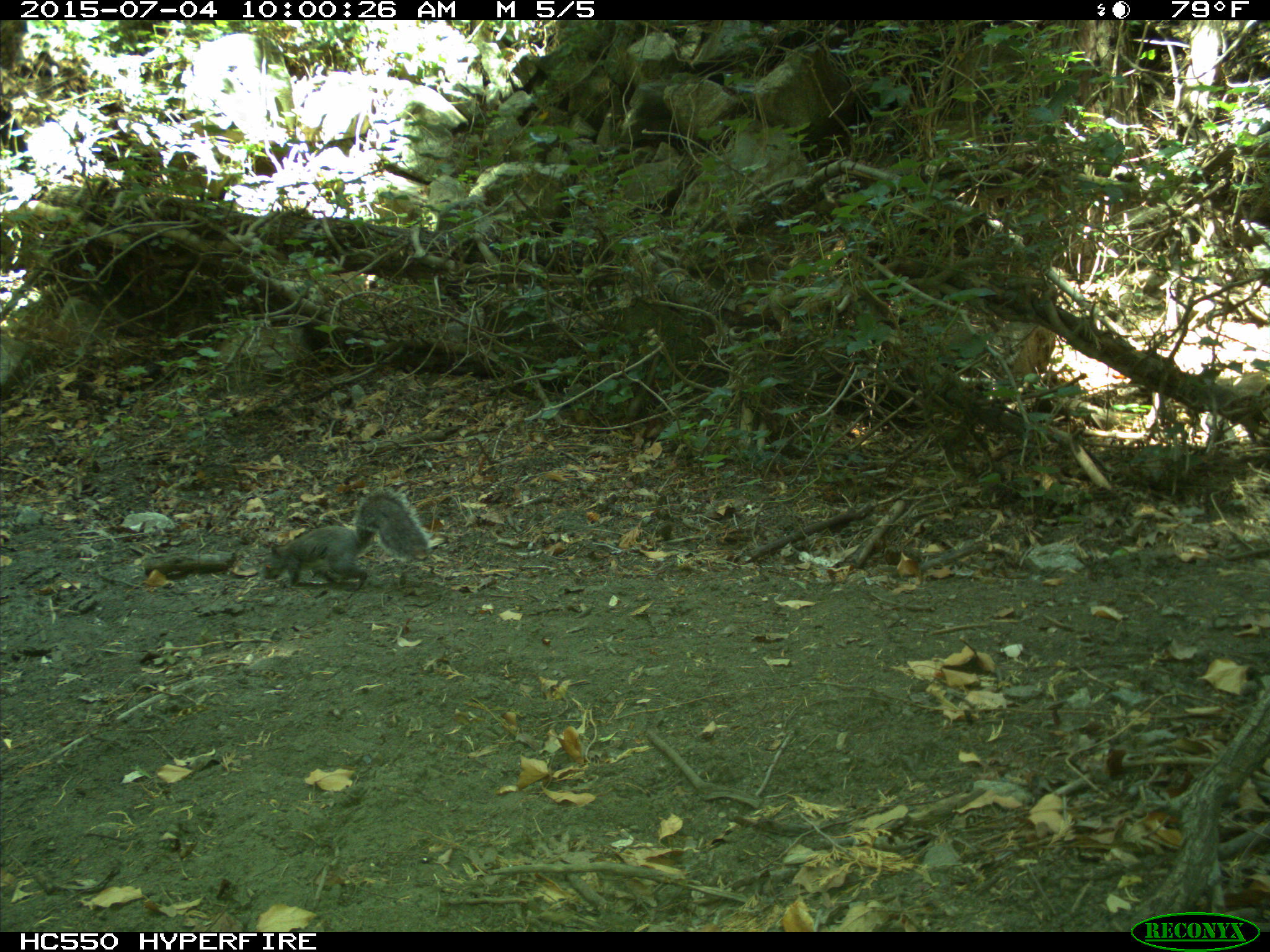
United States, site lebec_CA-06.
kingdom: Animalia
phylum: Chordata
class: Mammalia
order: Rodentia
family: Sciuridae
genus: Sciurus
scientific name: Sciurus carolinensis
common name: eastern gray squirrel